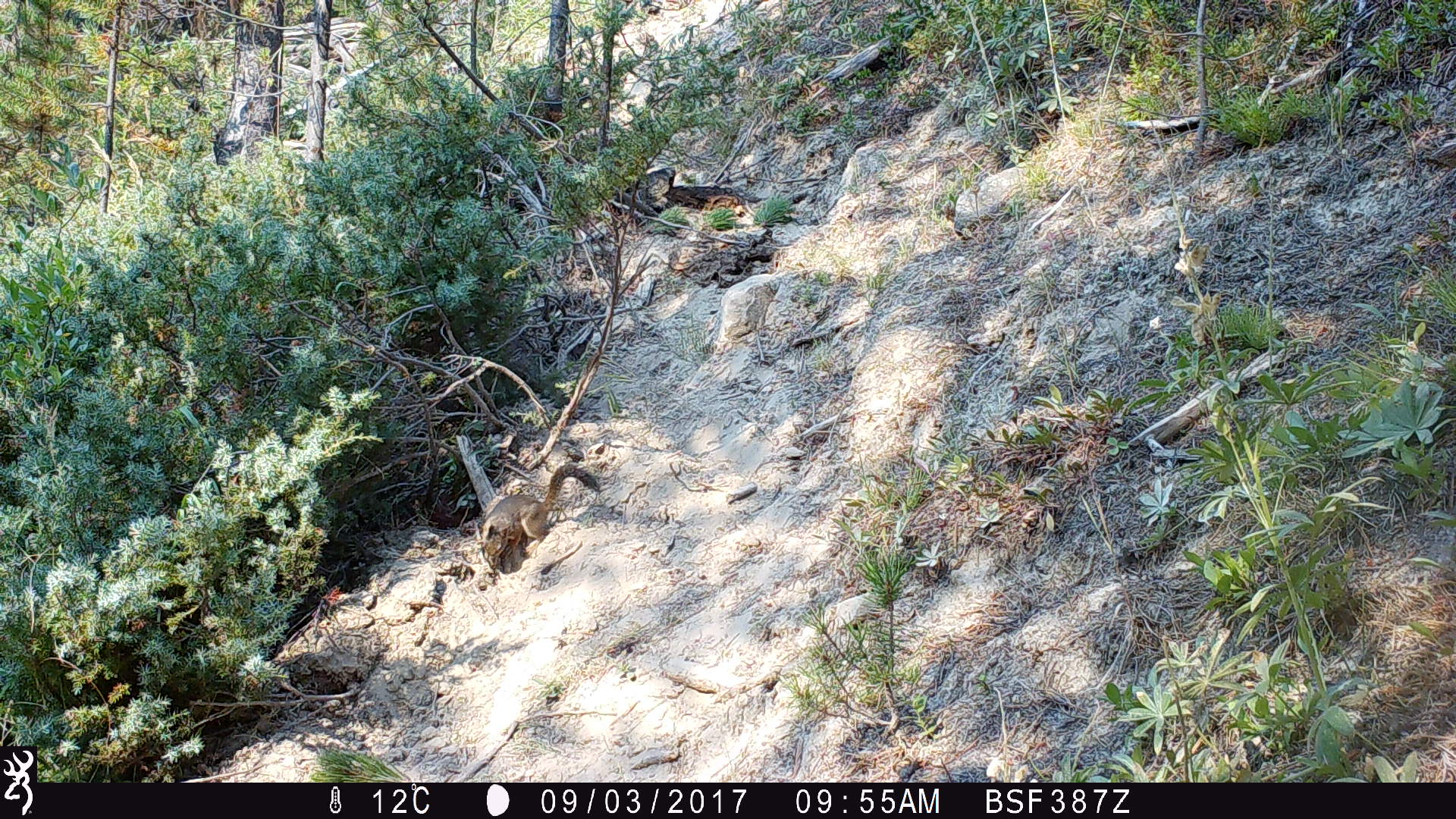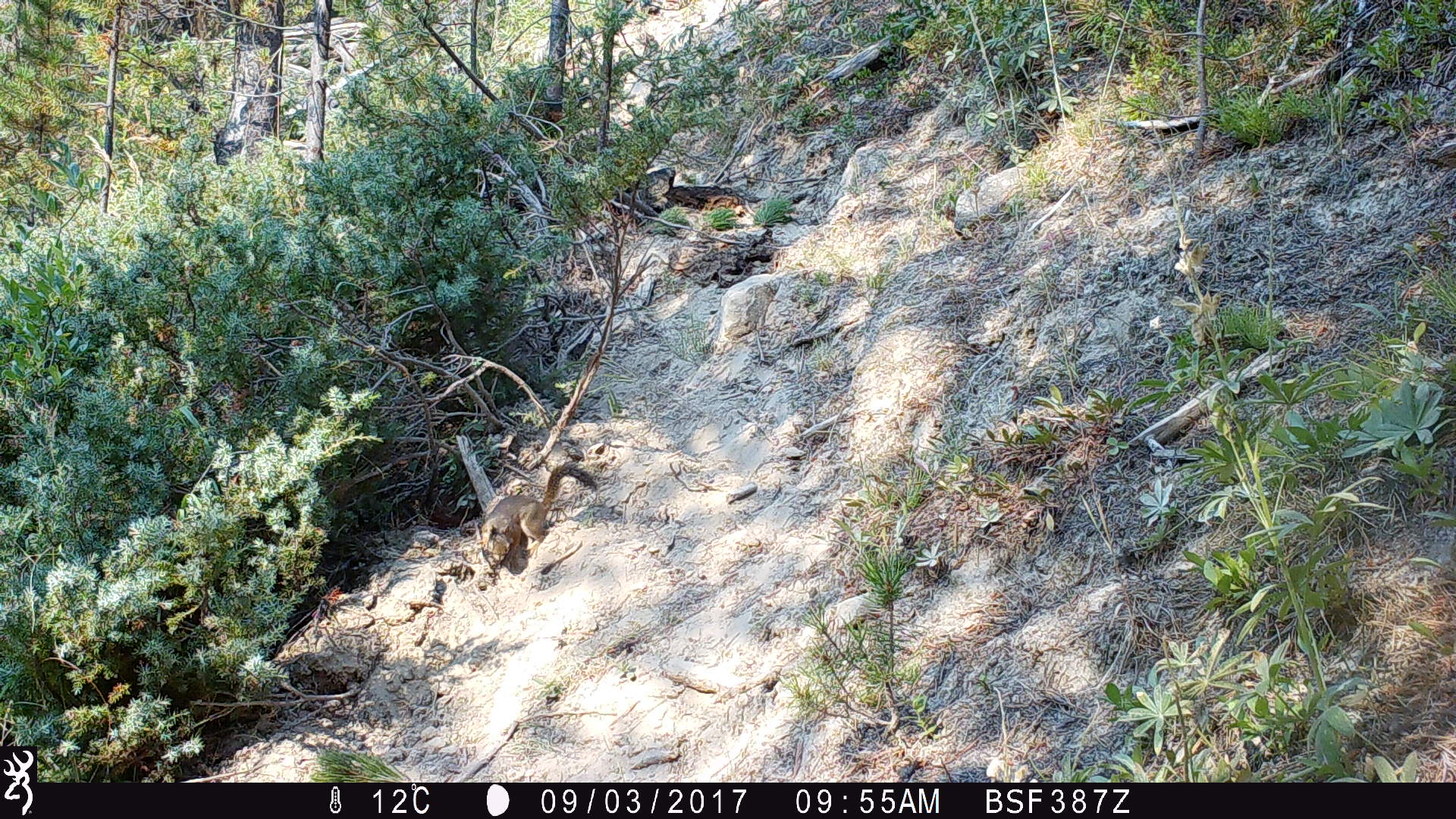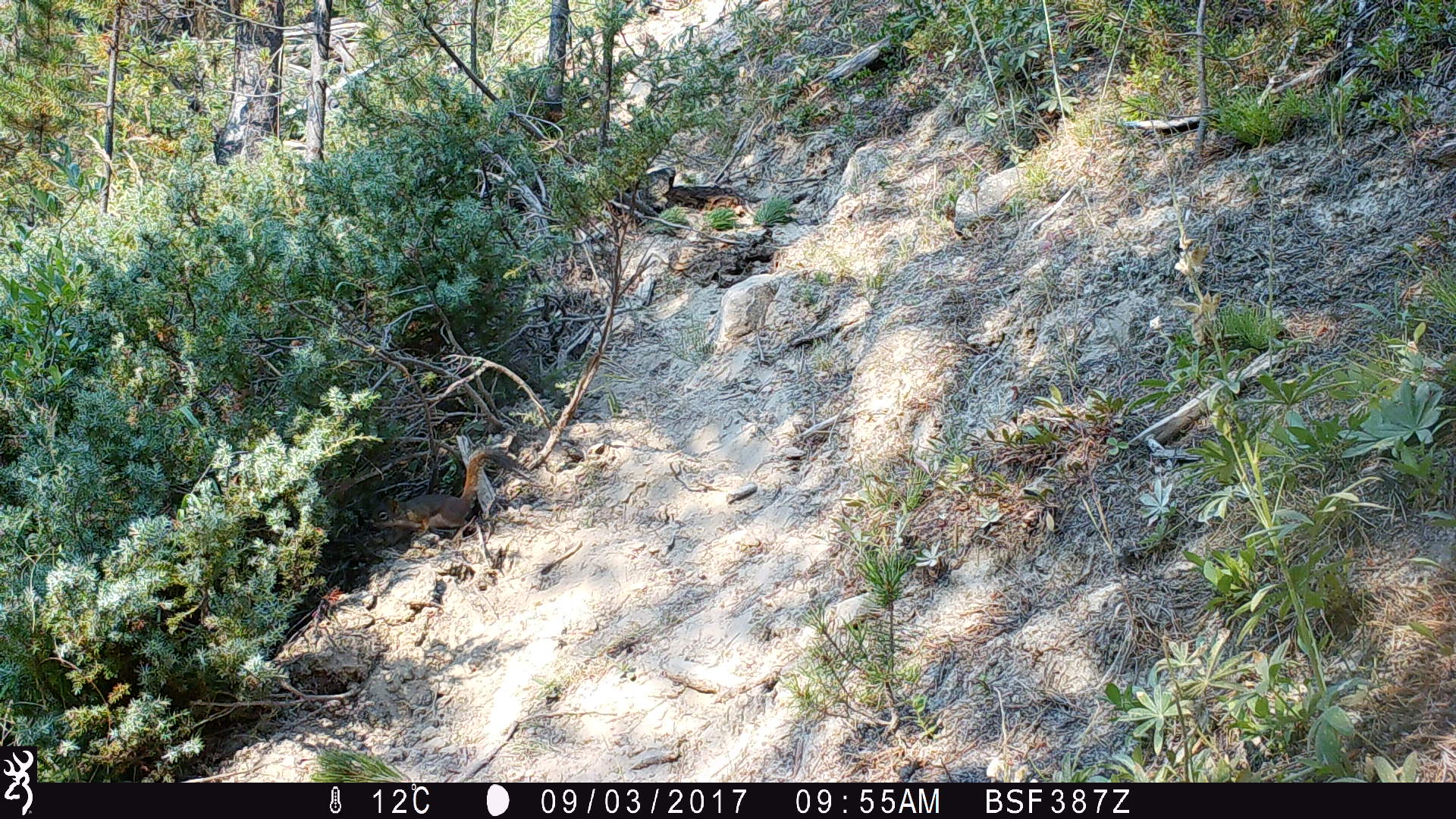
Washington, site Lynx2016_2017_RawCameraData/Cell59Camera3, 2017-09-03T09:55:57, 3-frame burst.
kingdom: Animalia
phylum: Chordata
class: Mammalia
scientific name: Mammalia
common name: small mammal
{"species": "small mammal (Mammalia)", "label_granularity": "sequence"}